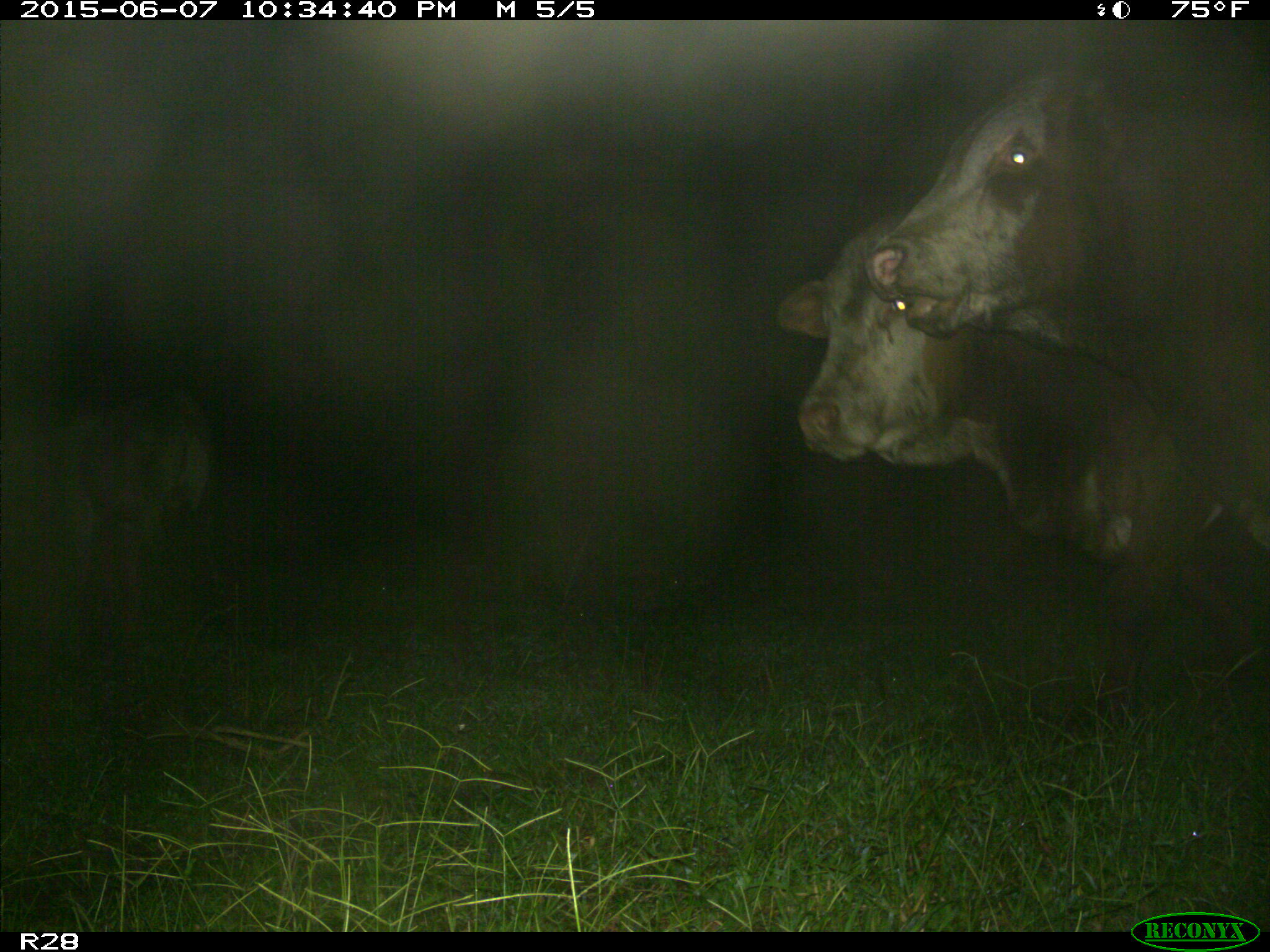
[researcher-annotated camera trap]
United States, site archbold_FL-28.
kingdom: Animalia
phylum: Chordata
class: Mammalia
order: Artiodactyla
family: Bovidae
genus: Bos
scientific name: Bos taurus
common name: domestic cow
Bos taurus (domestic cow).